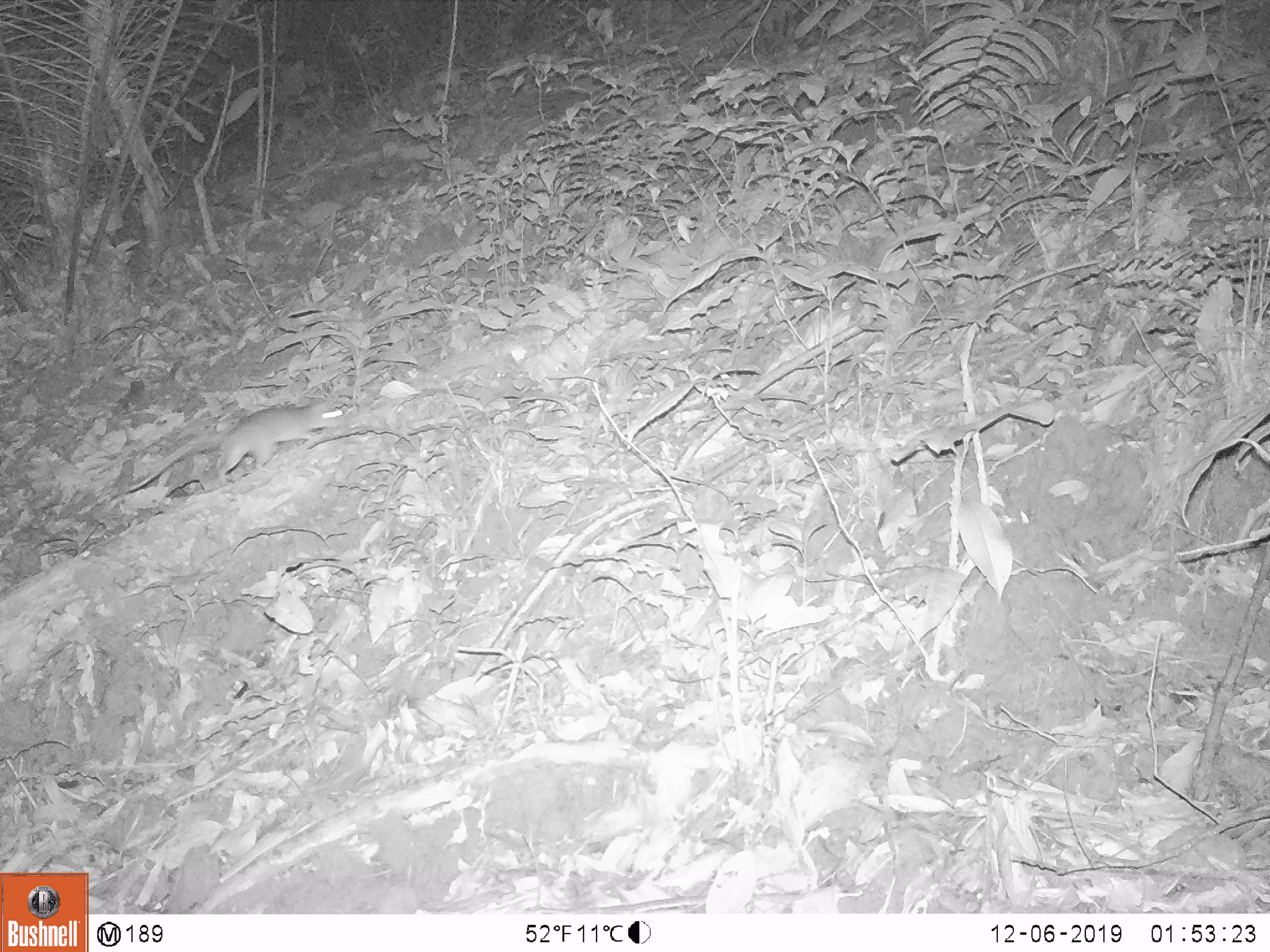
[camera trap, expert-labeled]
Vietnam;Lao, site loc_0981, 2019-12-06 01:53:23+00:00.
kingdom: Animalia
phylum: Chordata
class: Mammalia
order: Rodentia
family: Muridae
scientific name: Muridae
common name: old-world mice and rats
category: unidentified murid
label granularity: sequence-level